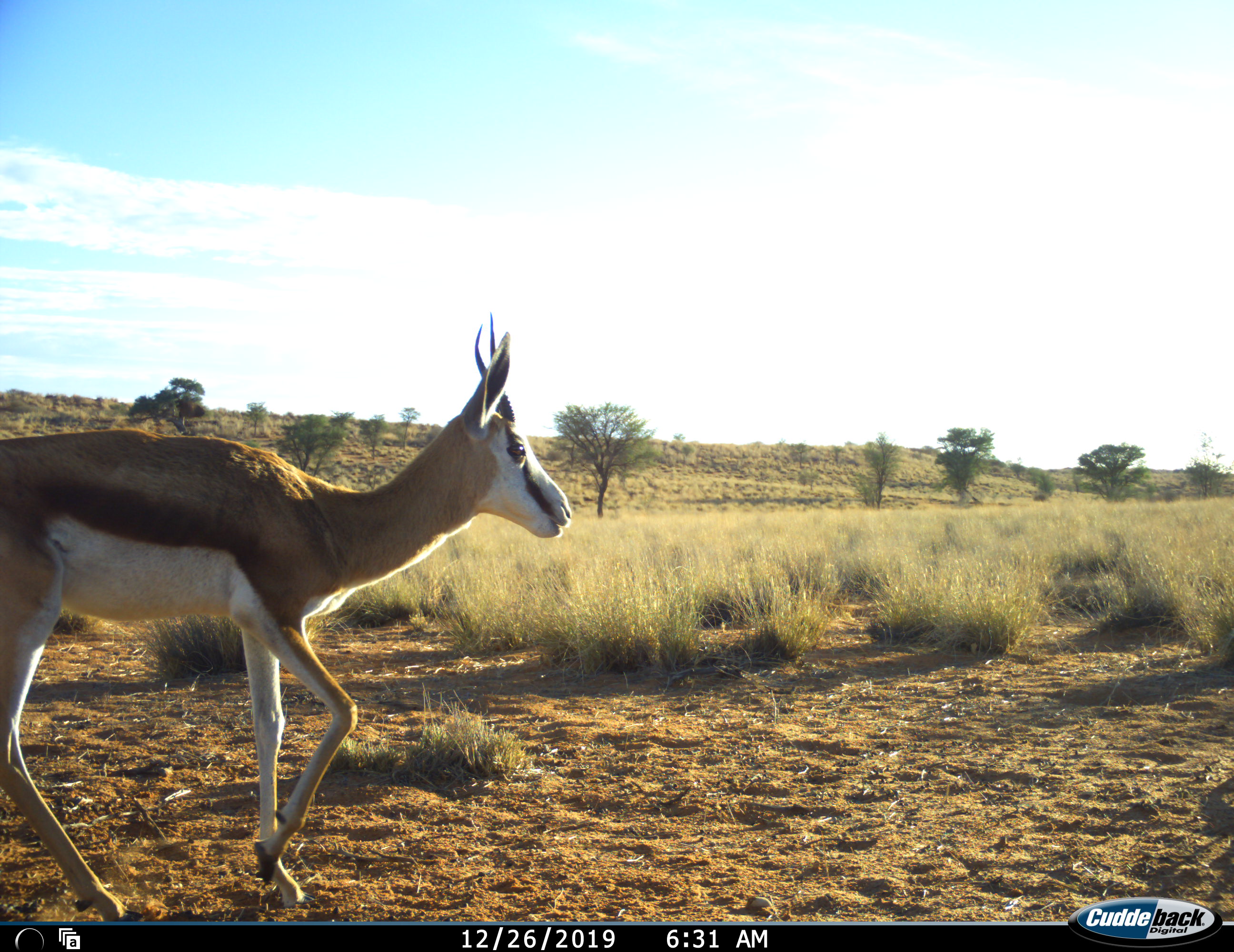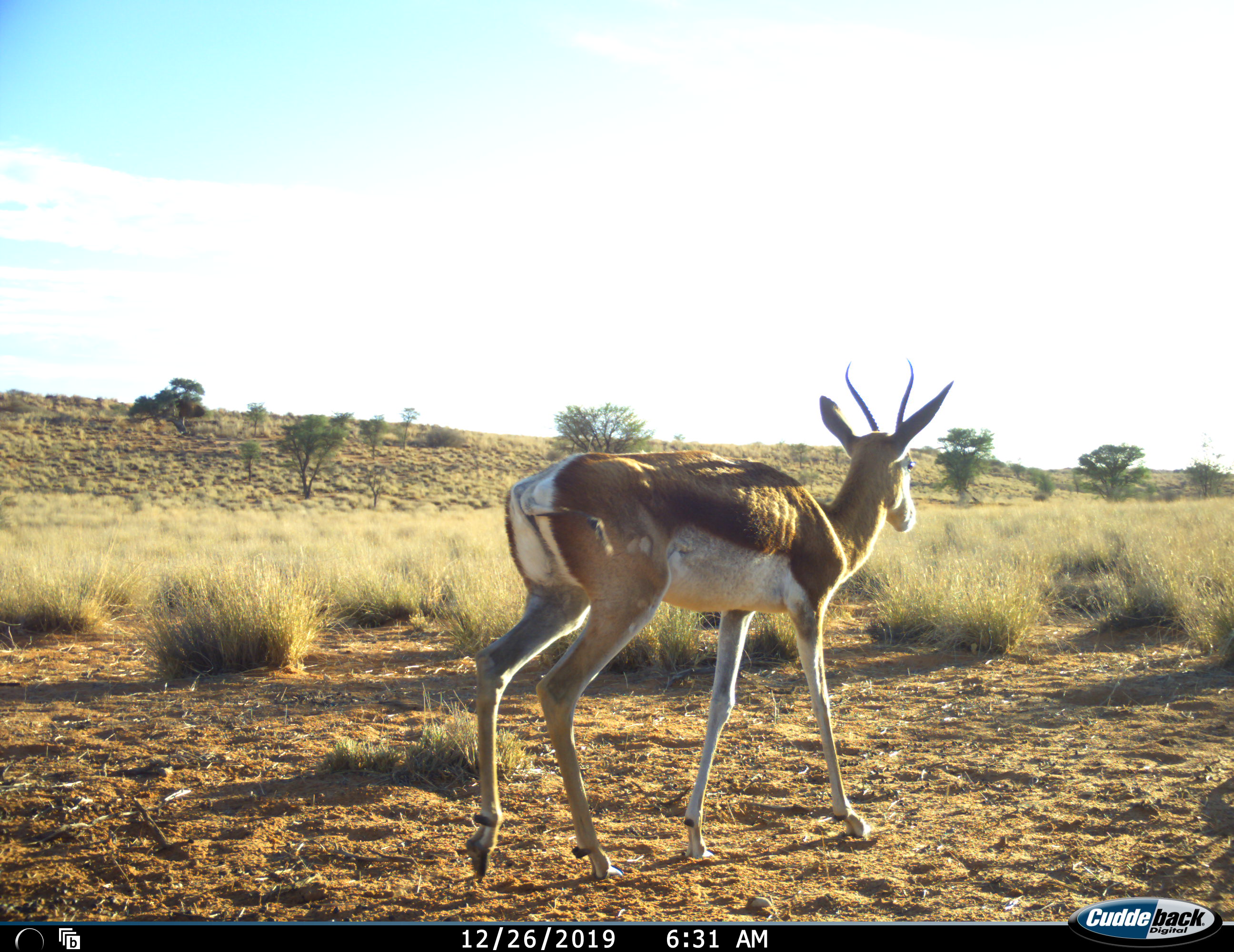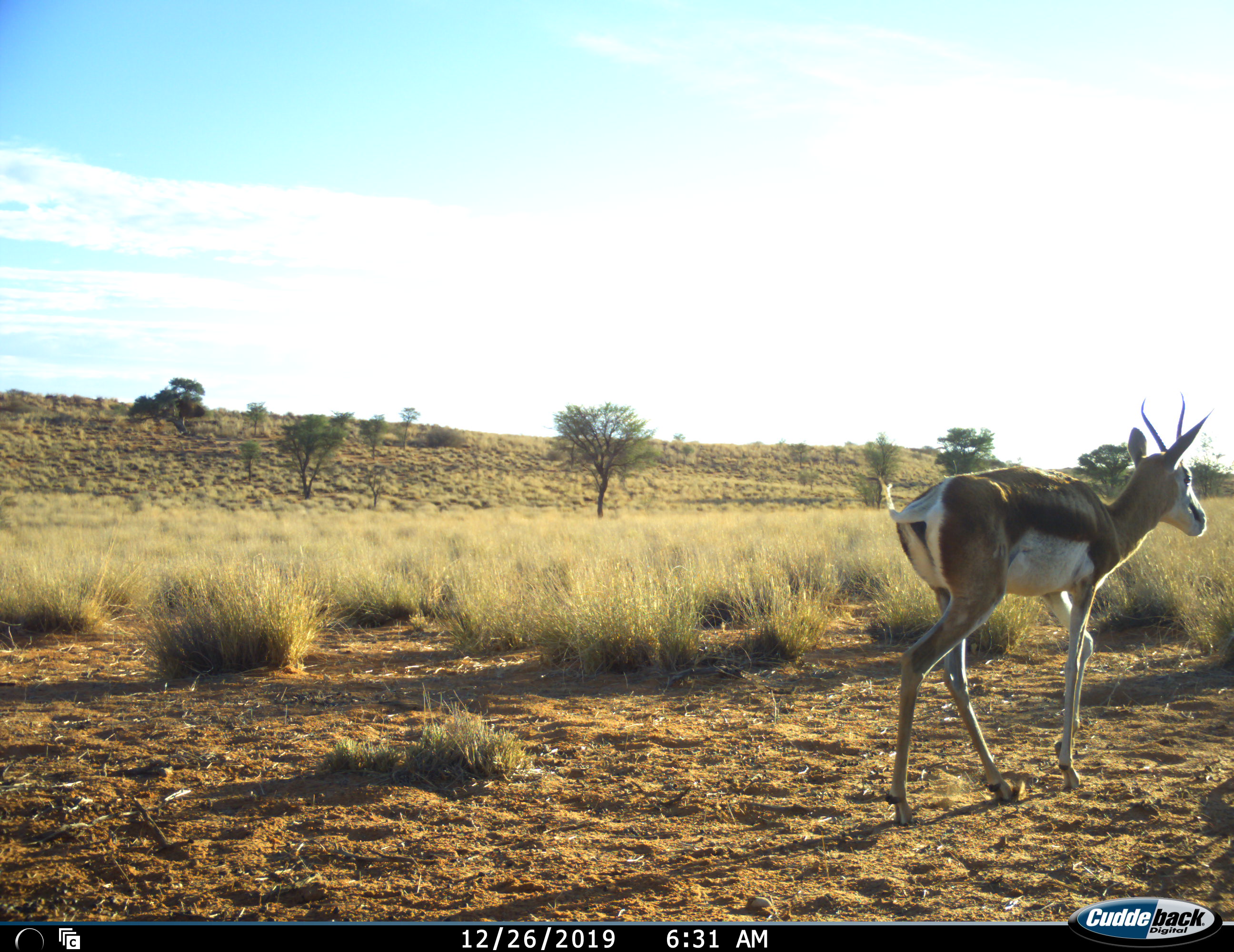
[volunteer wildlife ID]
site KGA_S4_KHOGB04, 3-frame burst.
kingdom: Animalia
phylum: Chordata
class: Mammalia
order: Artiodactyla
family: Bovidae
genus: Antidorcas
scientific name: Antidorcas marsupialis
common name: springbok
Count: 1.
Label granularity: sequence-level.